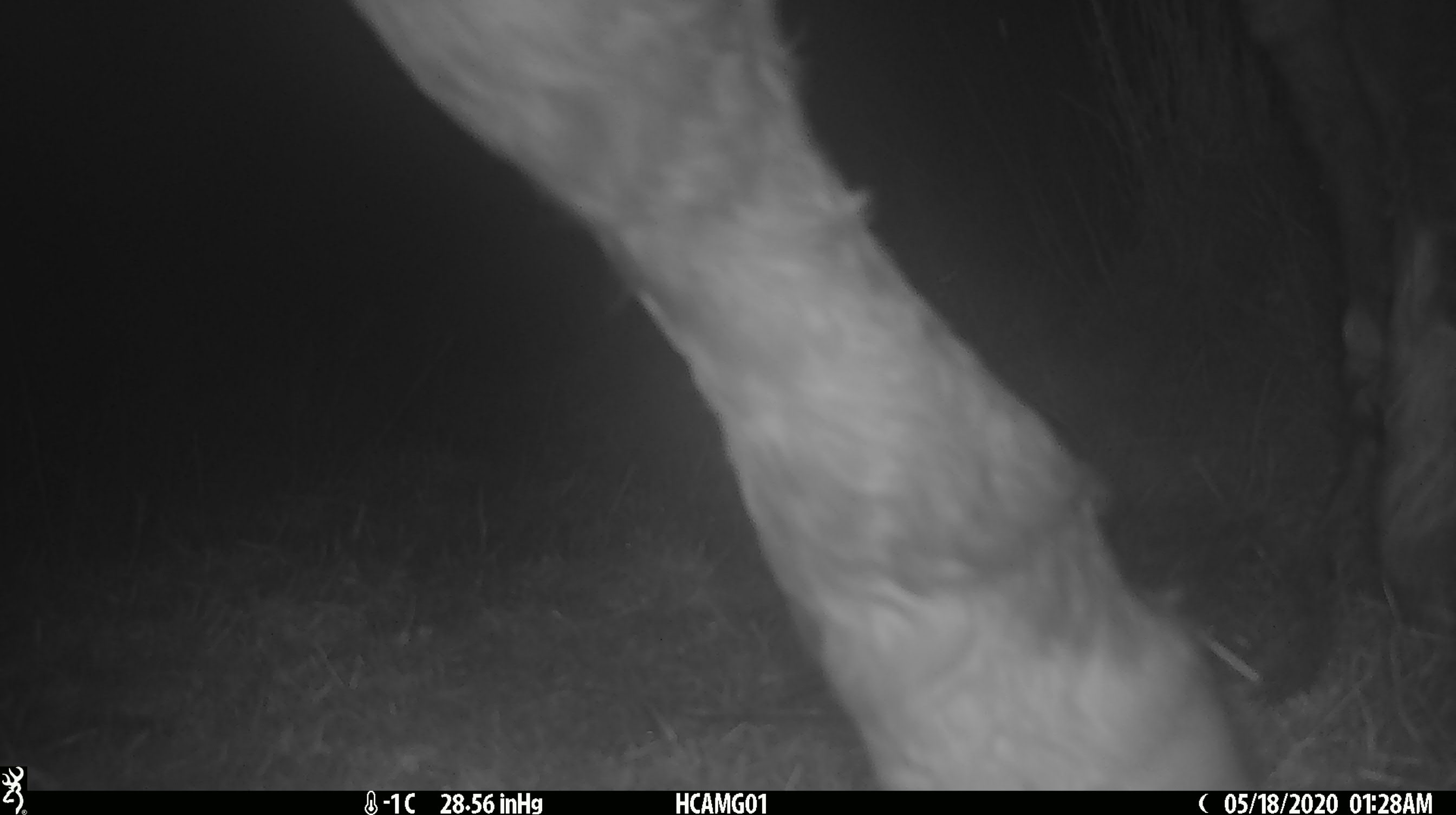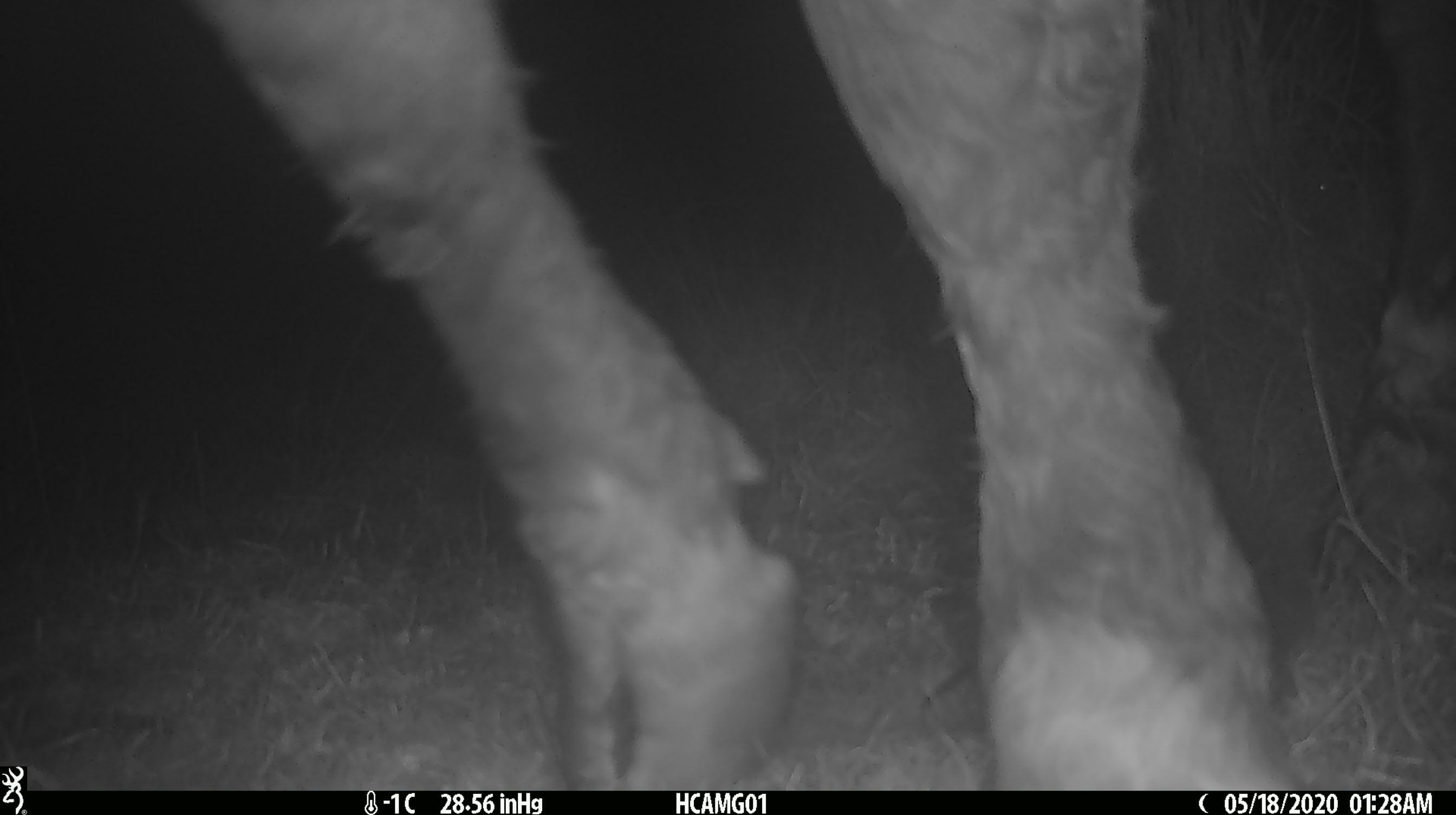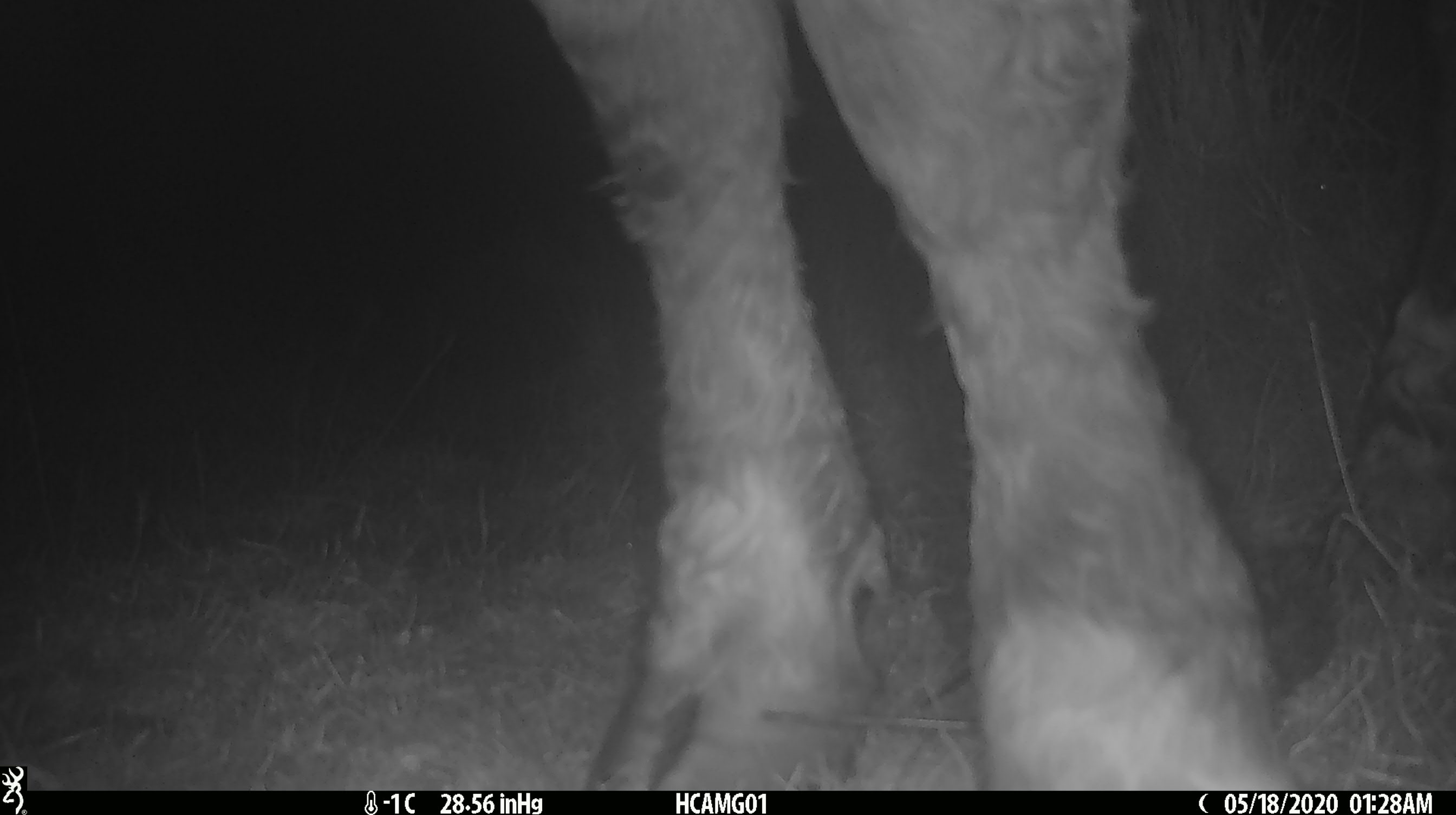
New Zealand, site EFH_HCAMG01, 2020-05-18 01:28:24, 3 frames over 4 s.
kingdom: Animalia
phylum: Chordata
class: Mammalia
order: Artiodactyla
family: Bovidae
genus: Bos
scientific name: Bos taurus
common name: domestic cow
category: cow